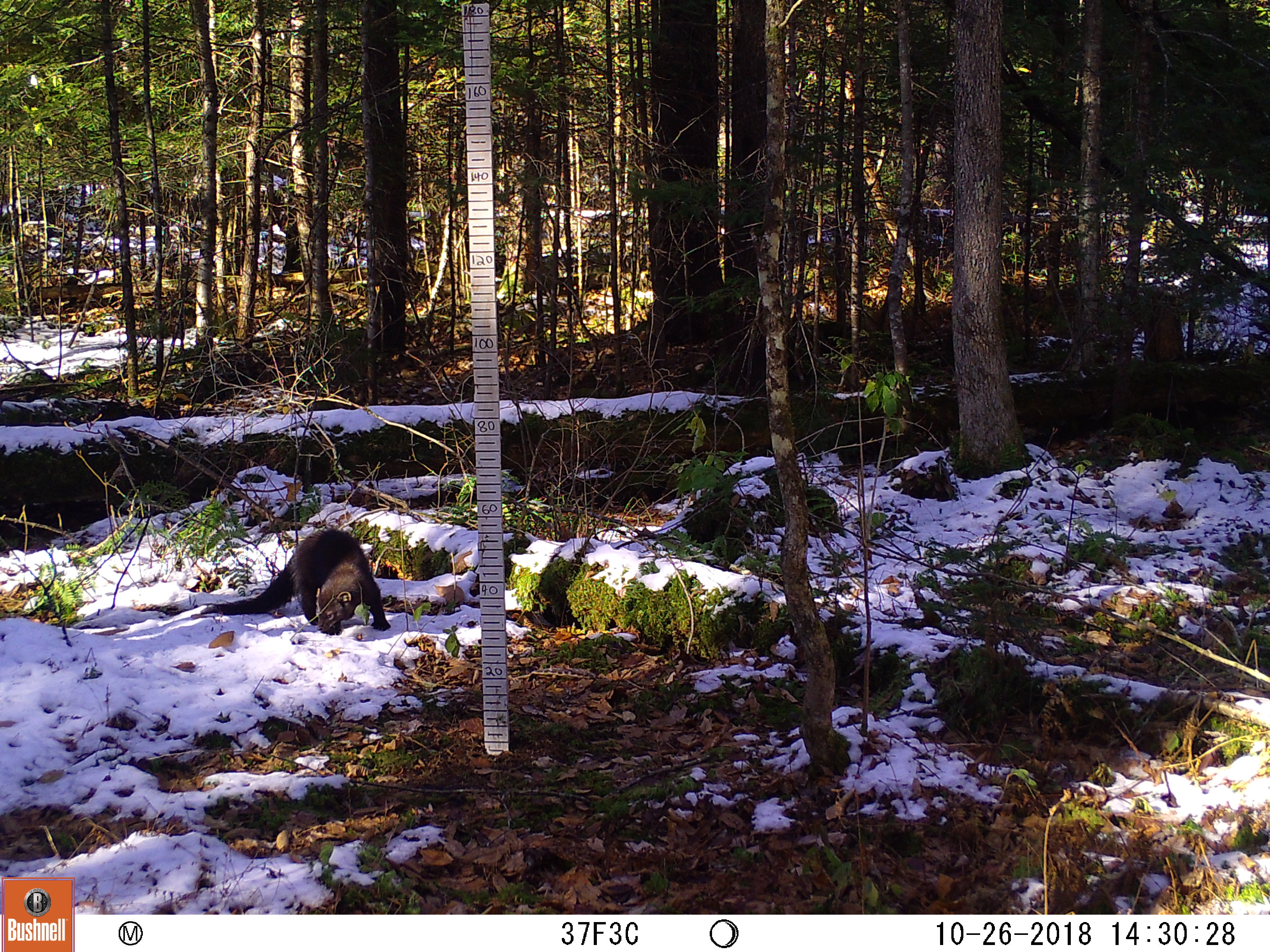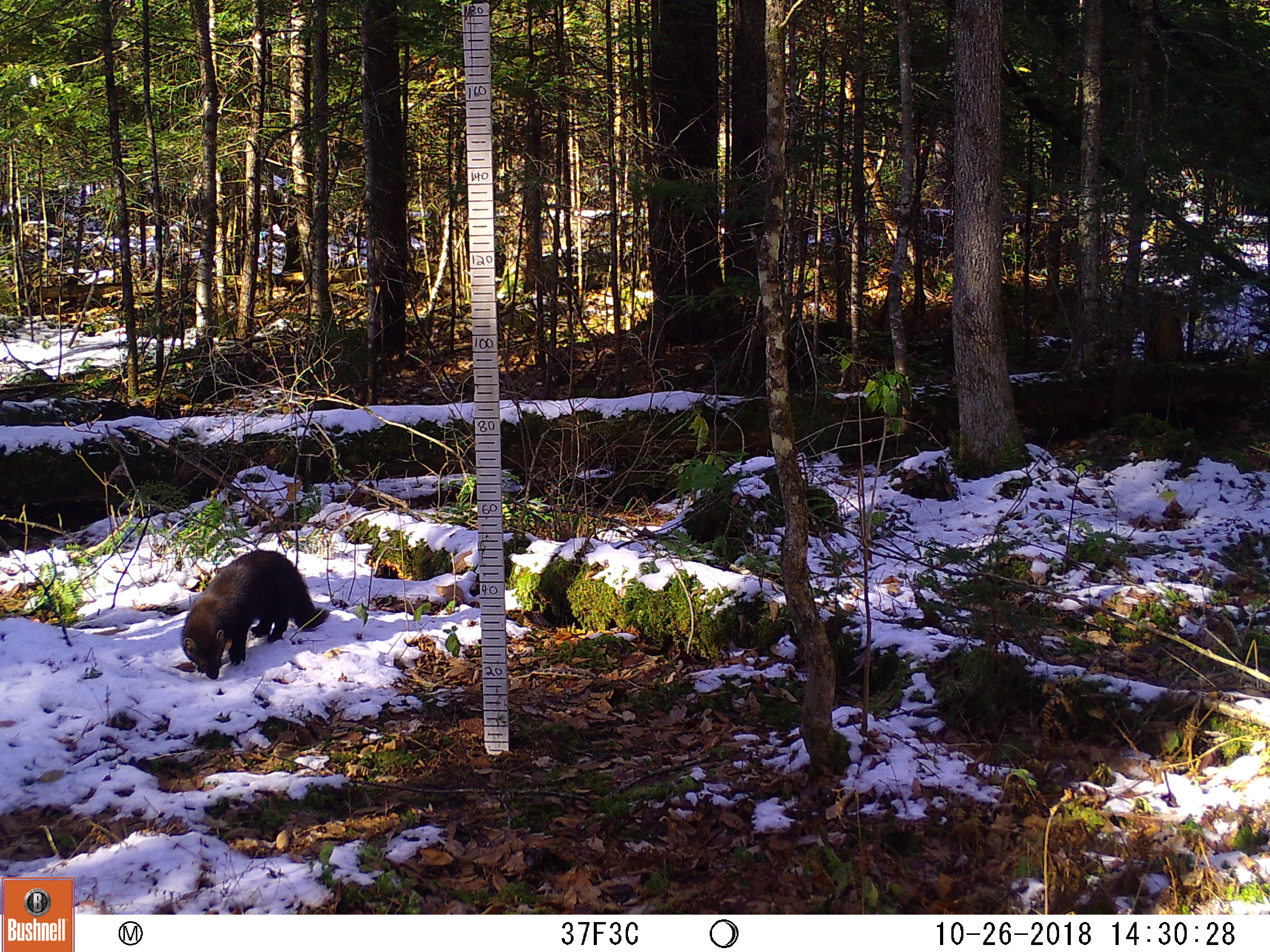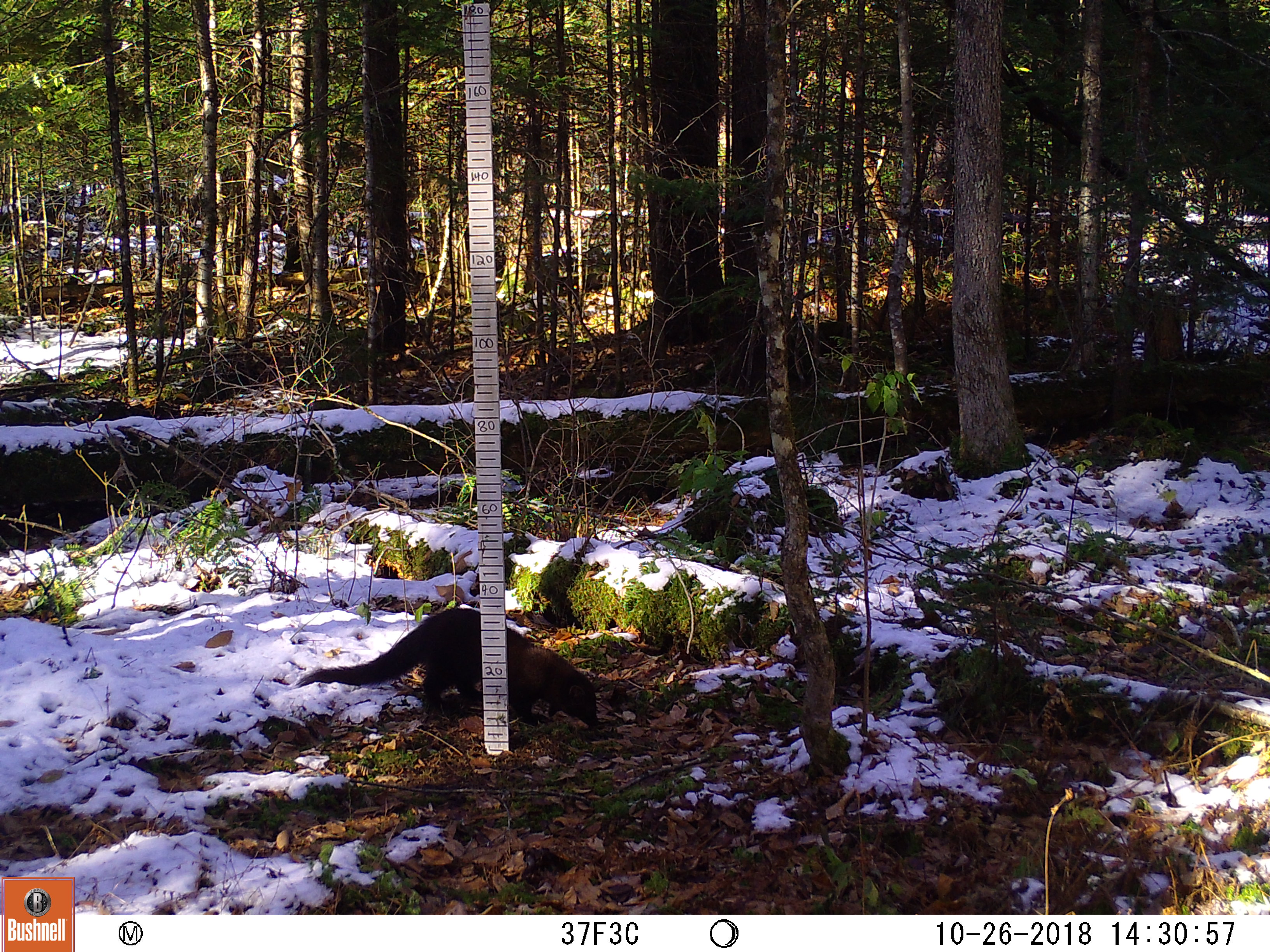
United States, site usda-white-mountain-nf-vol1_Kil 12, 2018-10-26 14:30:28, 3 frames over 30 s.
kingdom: Animalia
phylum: Chordata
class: Mammalia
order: Carnivora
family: Mustelidae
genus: Pekania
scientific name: Pekania pennanti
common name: fisher